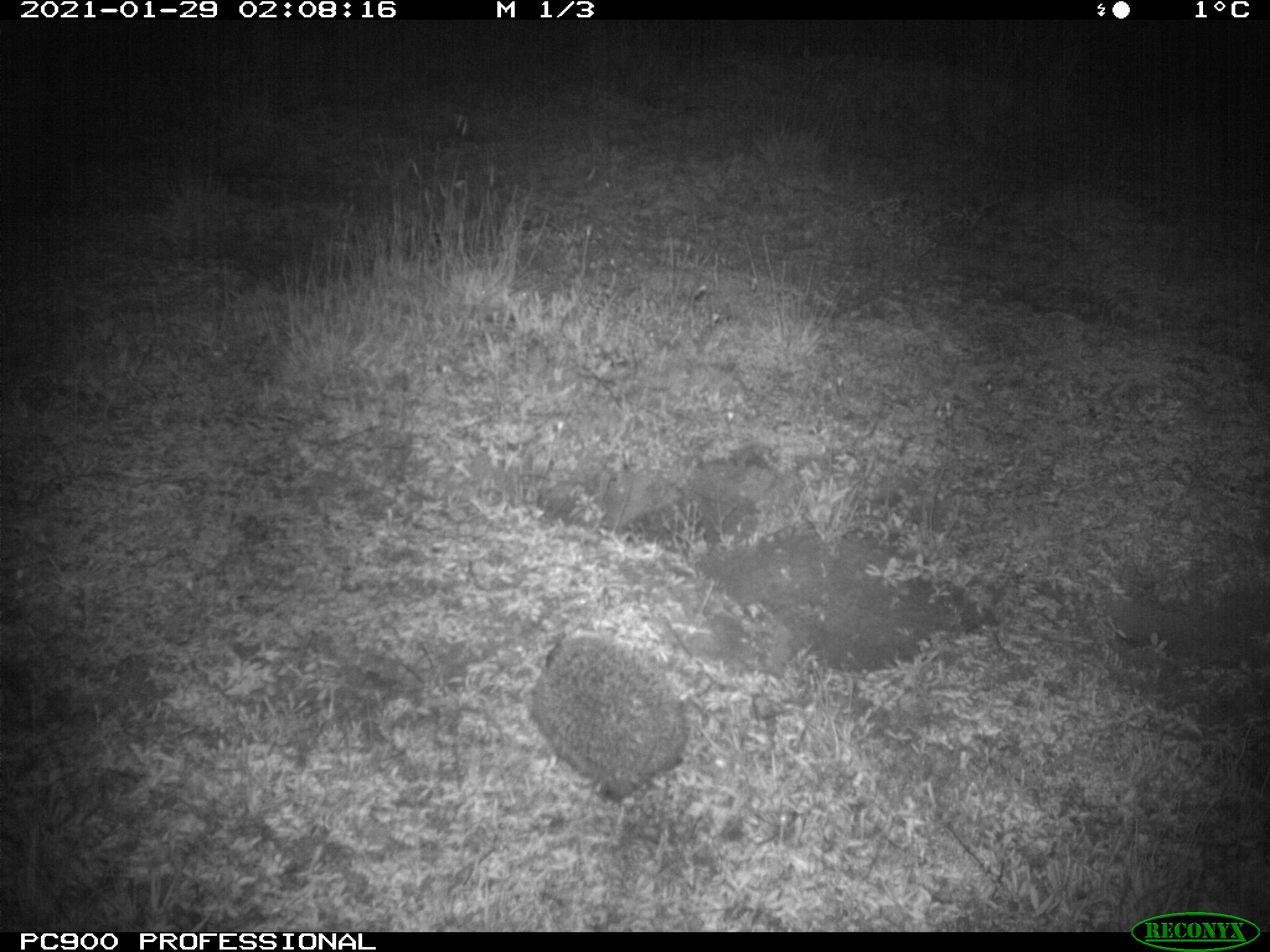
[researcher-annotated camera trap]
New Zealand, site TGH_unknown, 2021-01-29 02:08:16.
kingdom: Animalia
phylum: Chordata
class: Mammalia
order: Eulipotyphla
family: Erinaceidae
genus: Erinaceus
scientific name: Erinaceus europaeus europaeus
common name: european hedgehog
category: hedgehog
Hedgehog (european hedgehog) (Erinaceus europaeus europaeus).